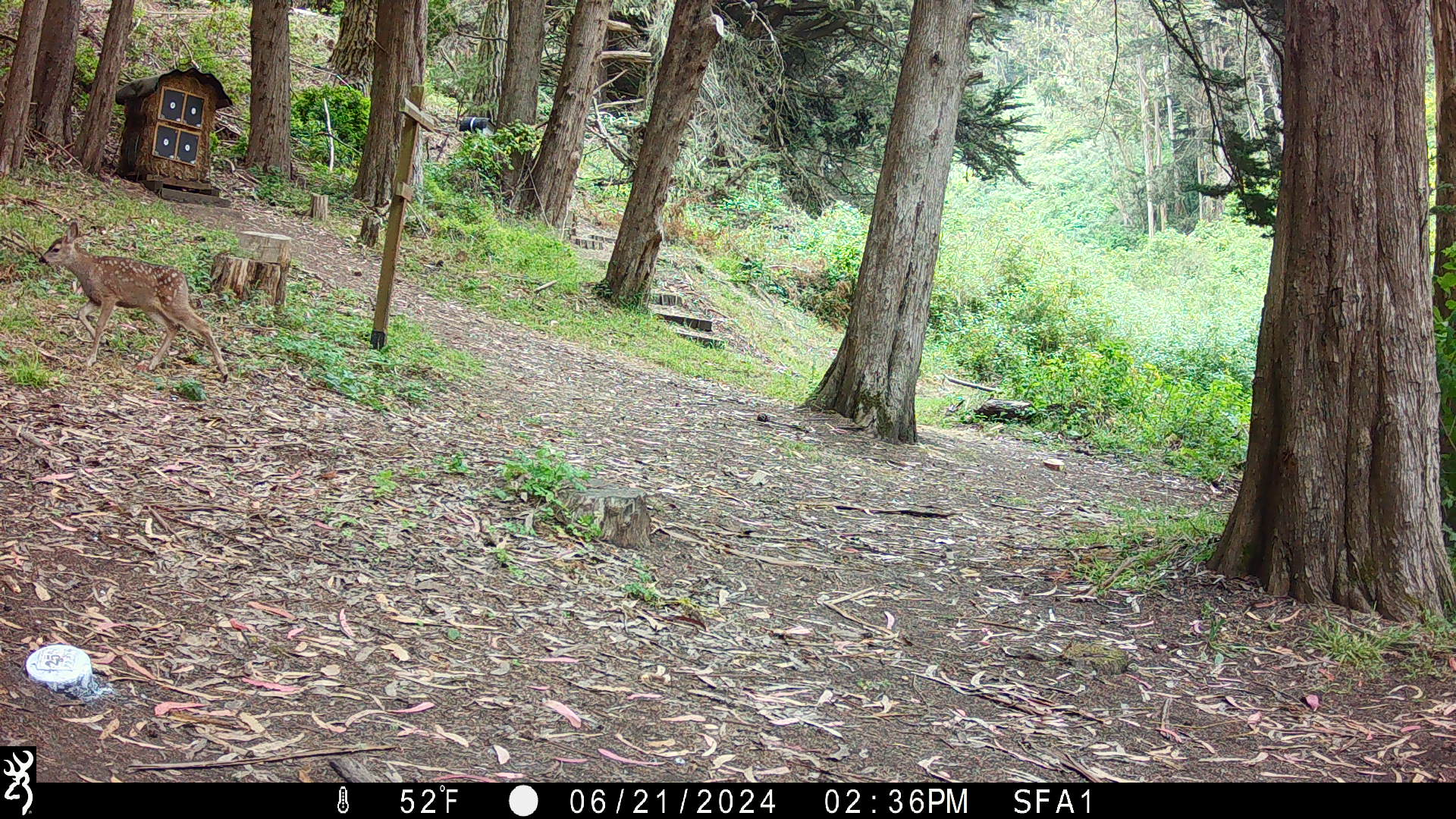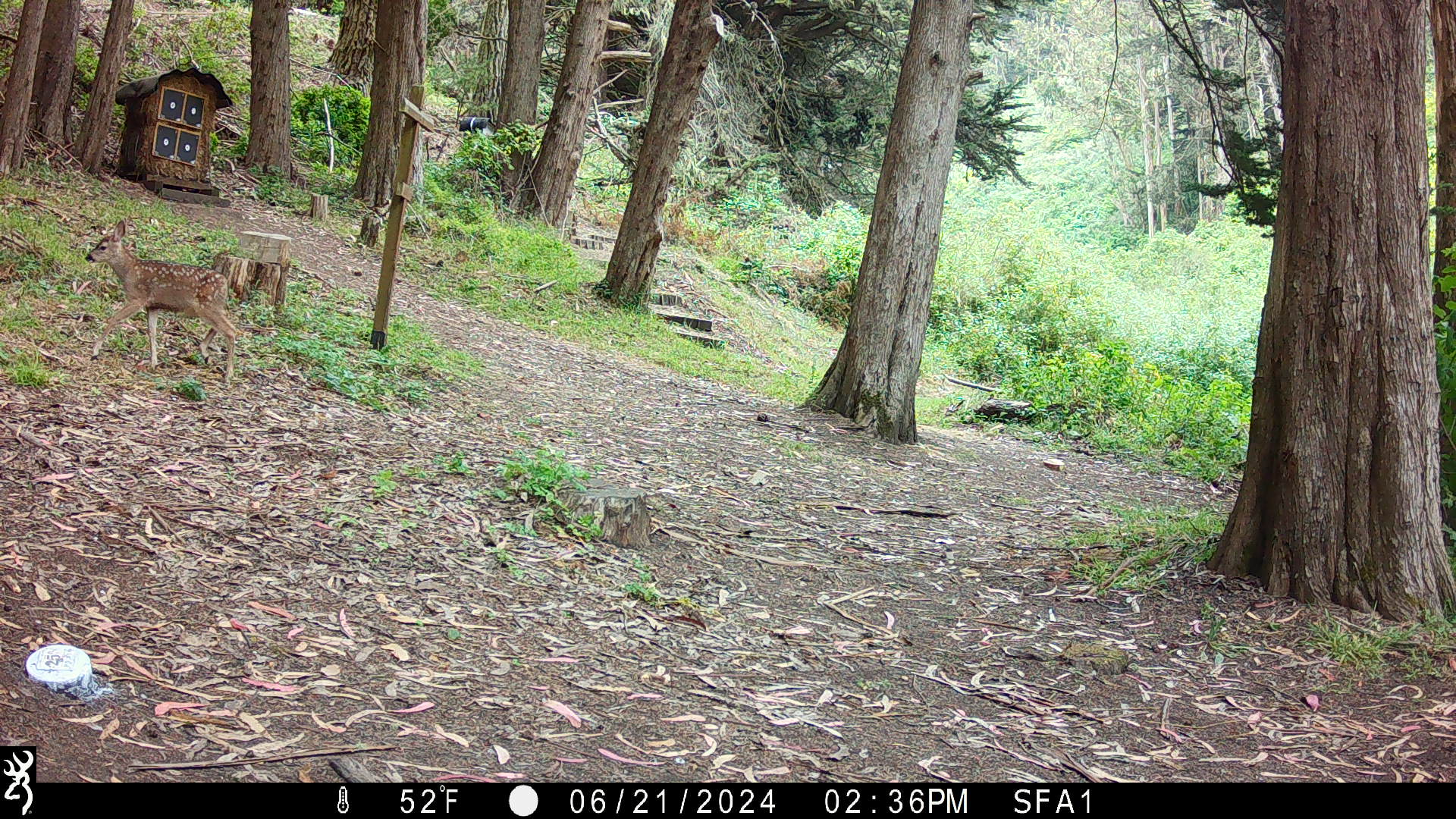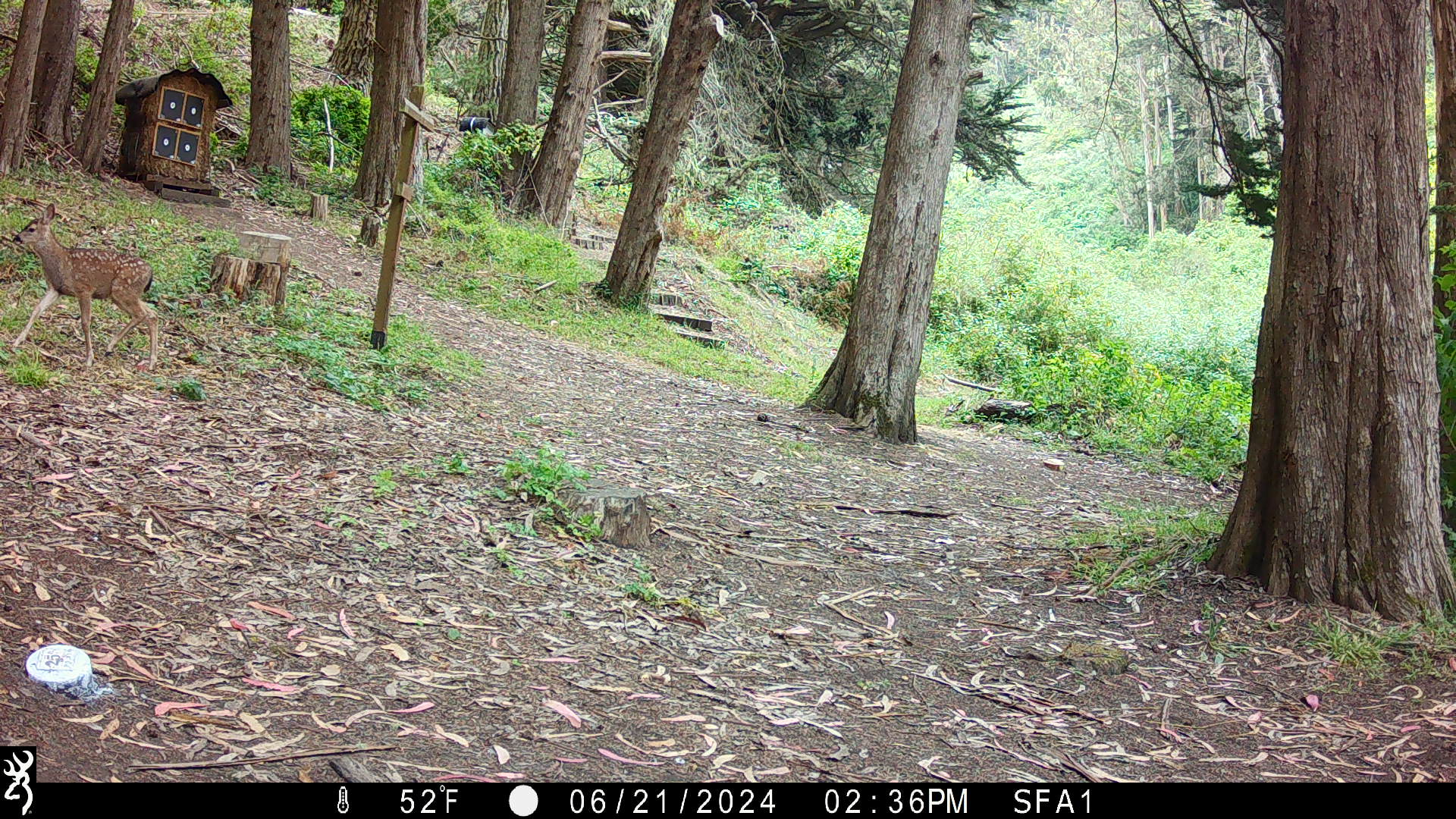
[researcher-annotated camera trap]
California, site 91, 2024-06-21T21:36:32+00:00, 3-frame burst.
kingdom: Animalia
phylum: Chordata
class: Mammalia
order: Artiodactyla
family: Cervidae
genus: Odocoileus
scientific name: Odocoileus hemionus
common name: mule deer